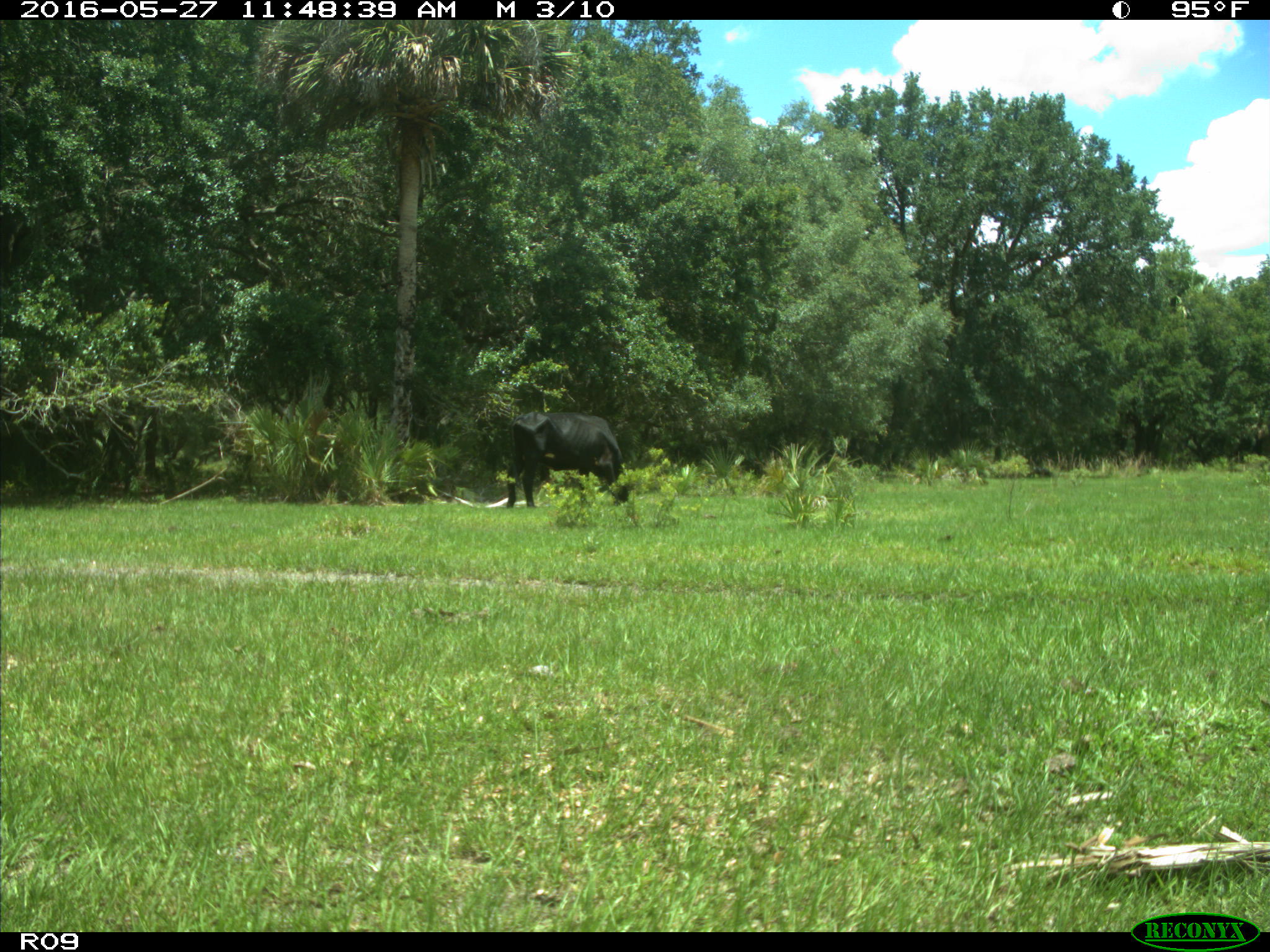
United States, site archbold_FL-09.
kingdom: Animalia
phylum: Chordata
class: Mammalia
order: Artiodactyla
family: Bovidae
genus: Bos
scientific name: Bos taurus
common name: domestic cow